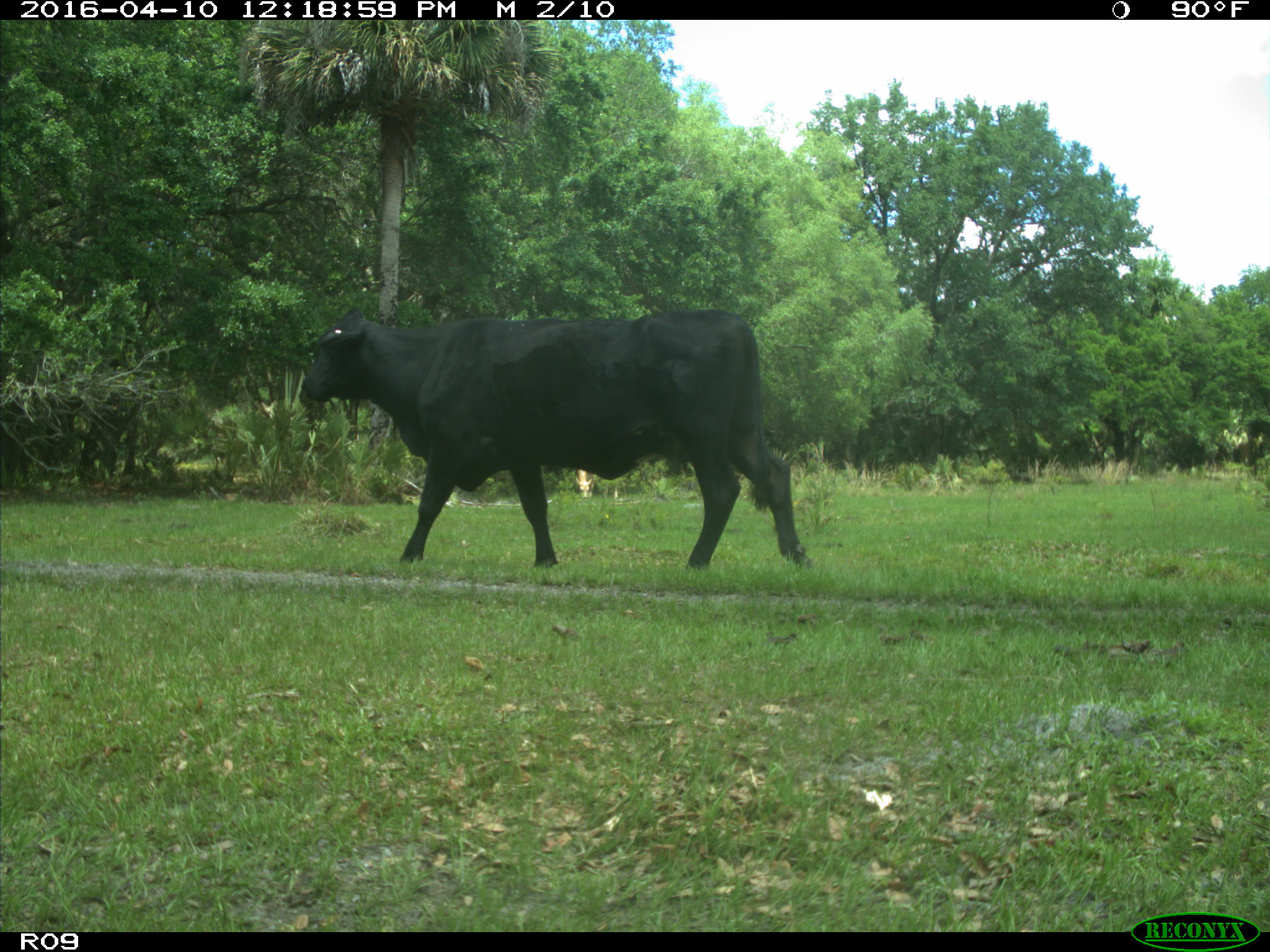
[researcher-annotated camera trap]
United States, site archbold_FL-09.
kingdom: Animalia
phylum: Chordata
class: Mammalia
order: Artiodactyla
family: Bovidae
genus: Bos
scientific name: Bos taurus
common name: domestic cow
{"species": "Bos taurus (domestic cow)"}